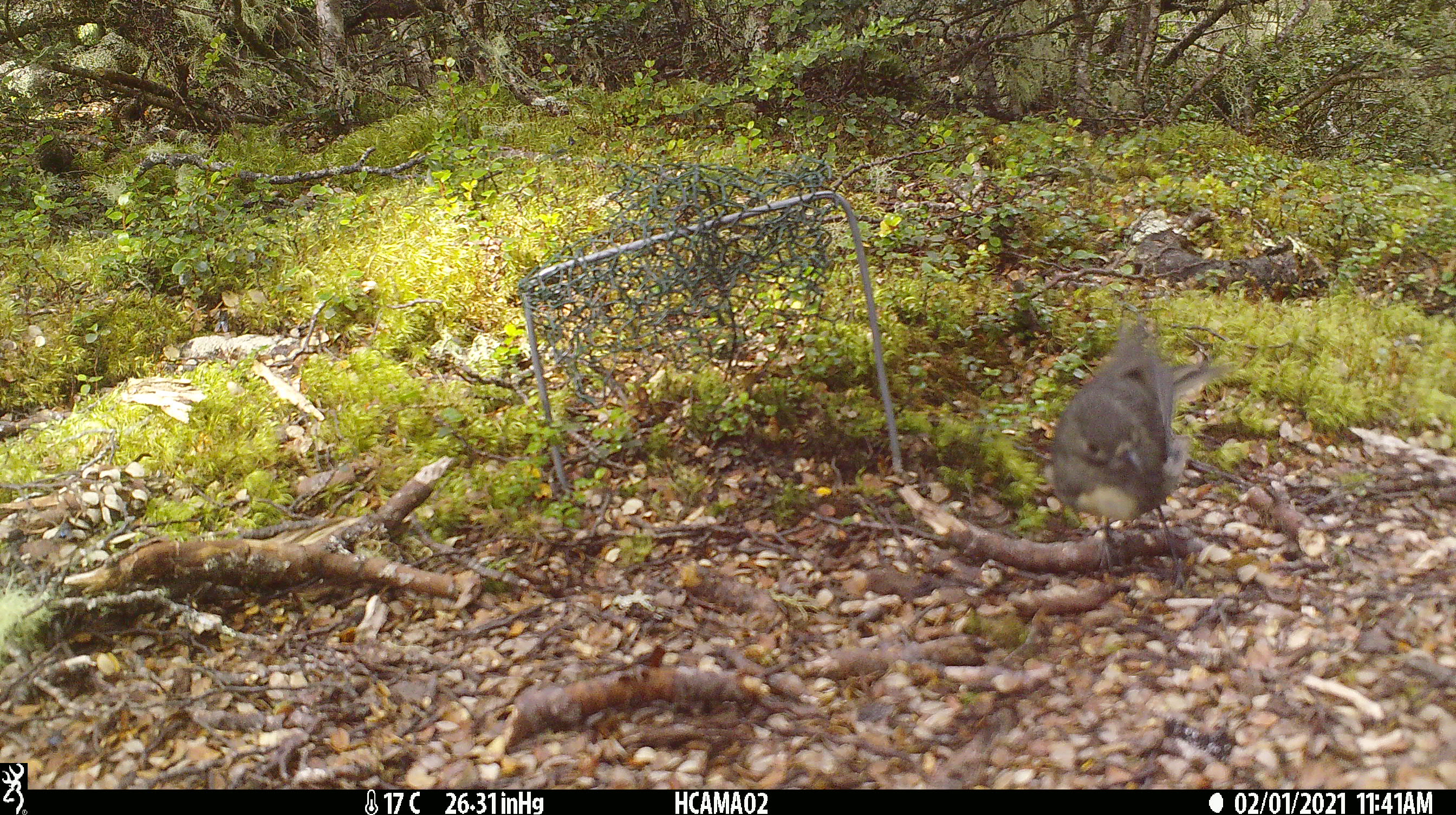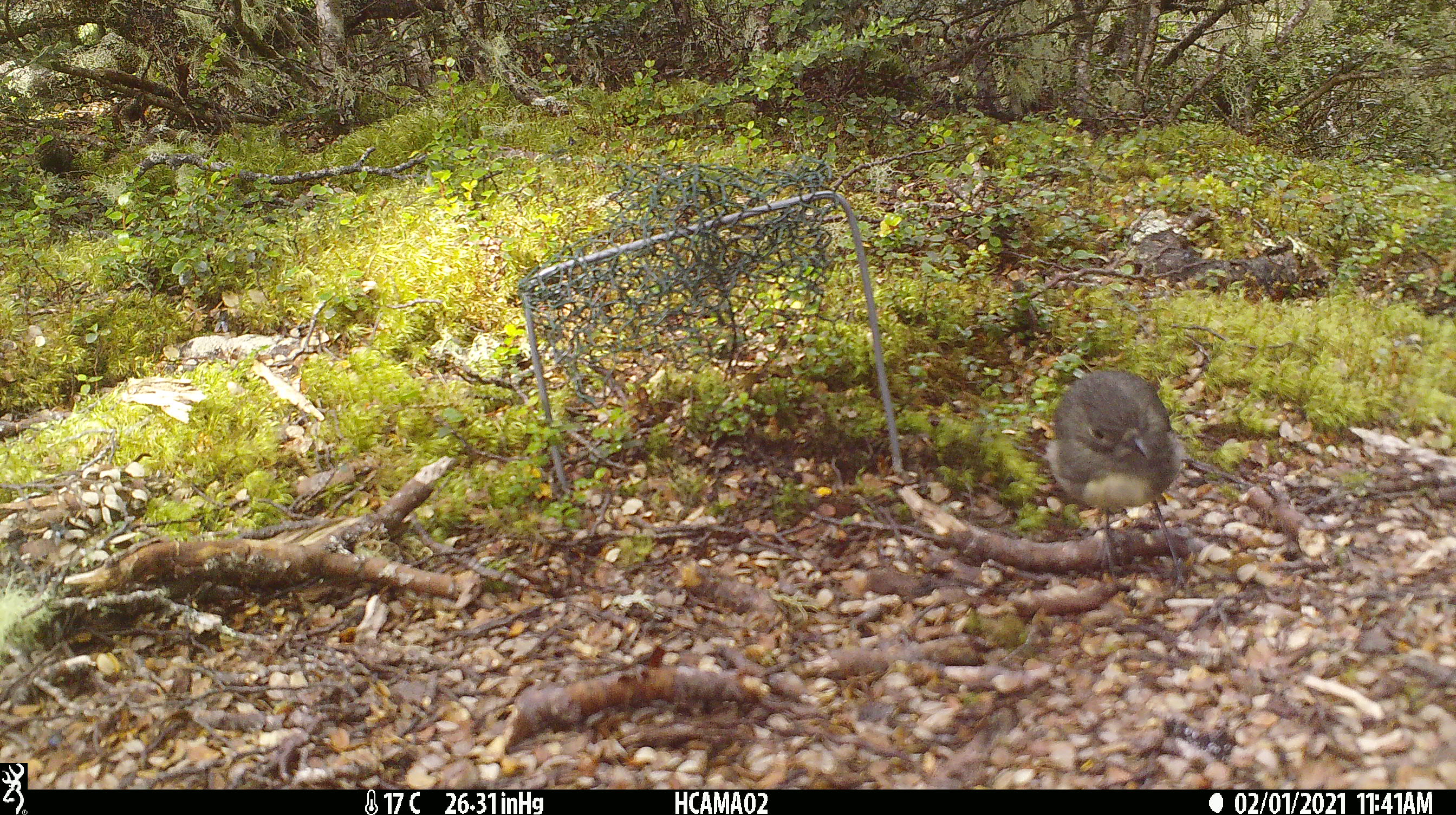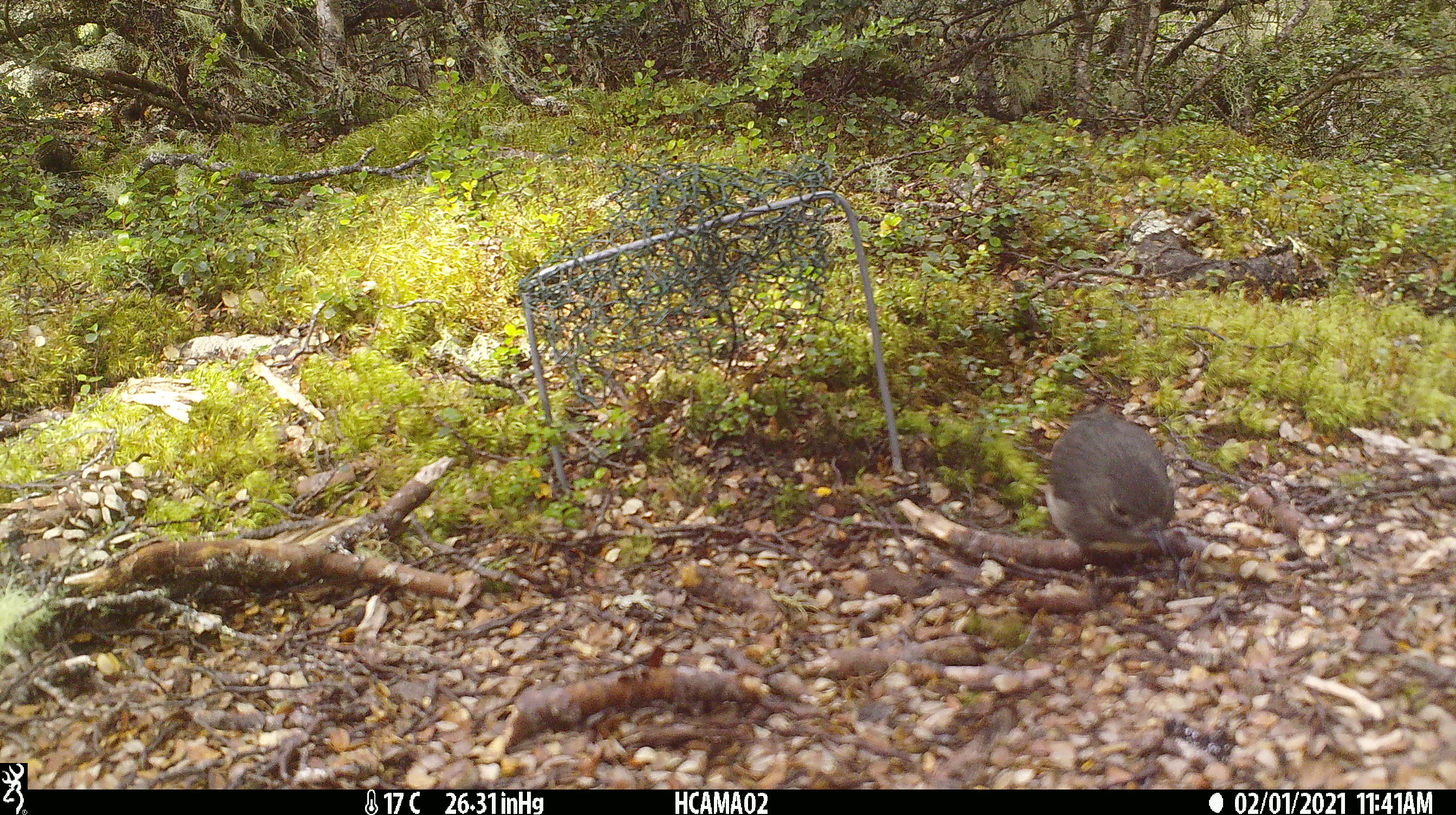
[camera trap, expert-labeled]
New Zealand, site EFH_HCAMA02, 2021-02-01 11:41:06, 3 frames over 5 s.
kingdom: Animalia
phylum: Chordata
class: Aves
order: Passeriformes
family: Petroicidae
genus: Petroica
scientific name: Petroica australis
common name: new zealand robin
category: robin